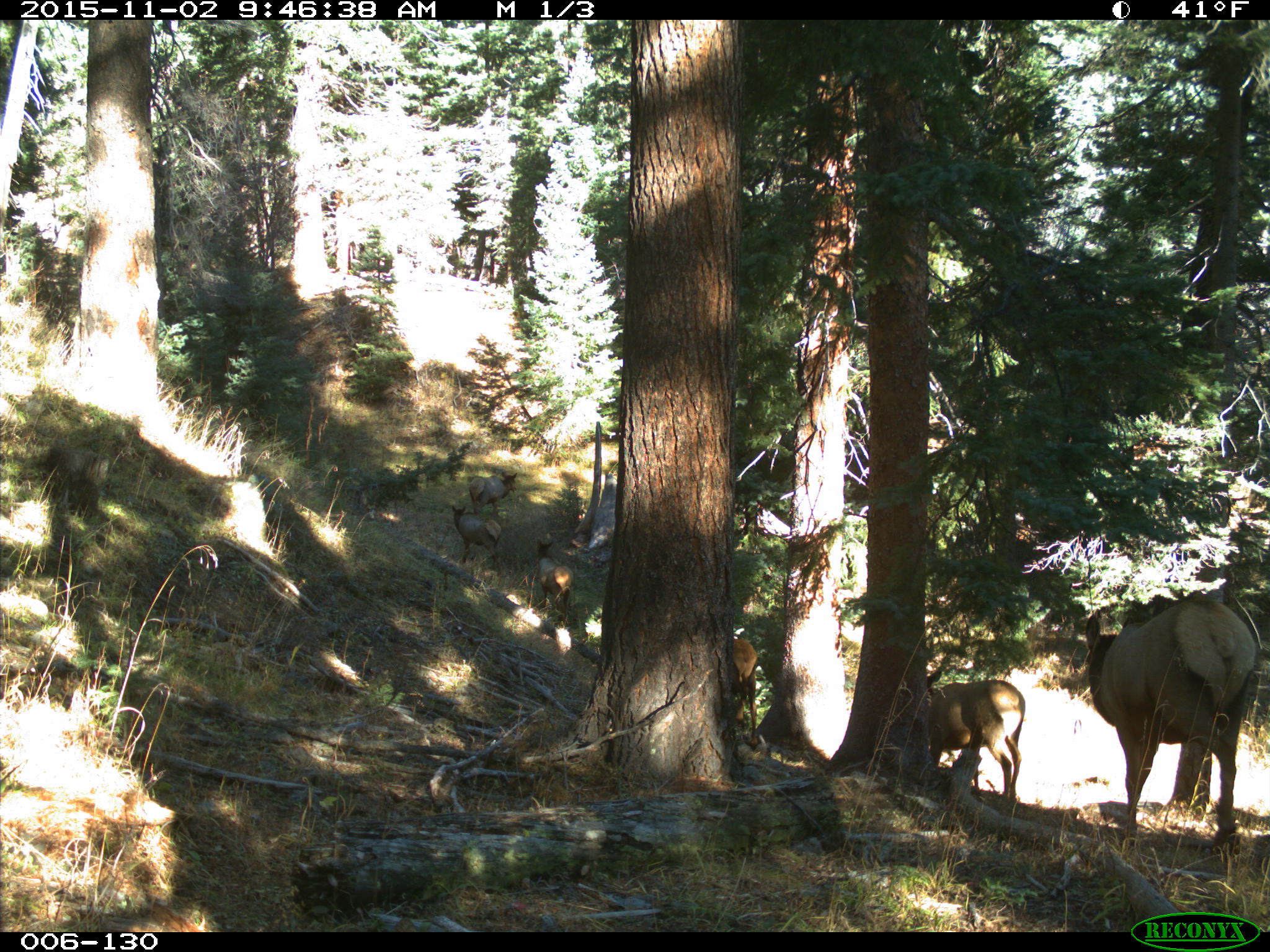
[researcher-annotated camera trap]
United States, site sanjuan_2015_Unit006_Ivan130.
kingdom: Animalia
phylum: Chordata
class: Mammalia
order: Artiodactyla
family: Cervidae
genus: Cervus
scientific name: Cervus elaphus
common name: red deer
Cervus elaphus (red deer).